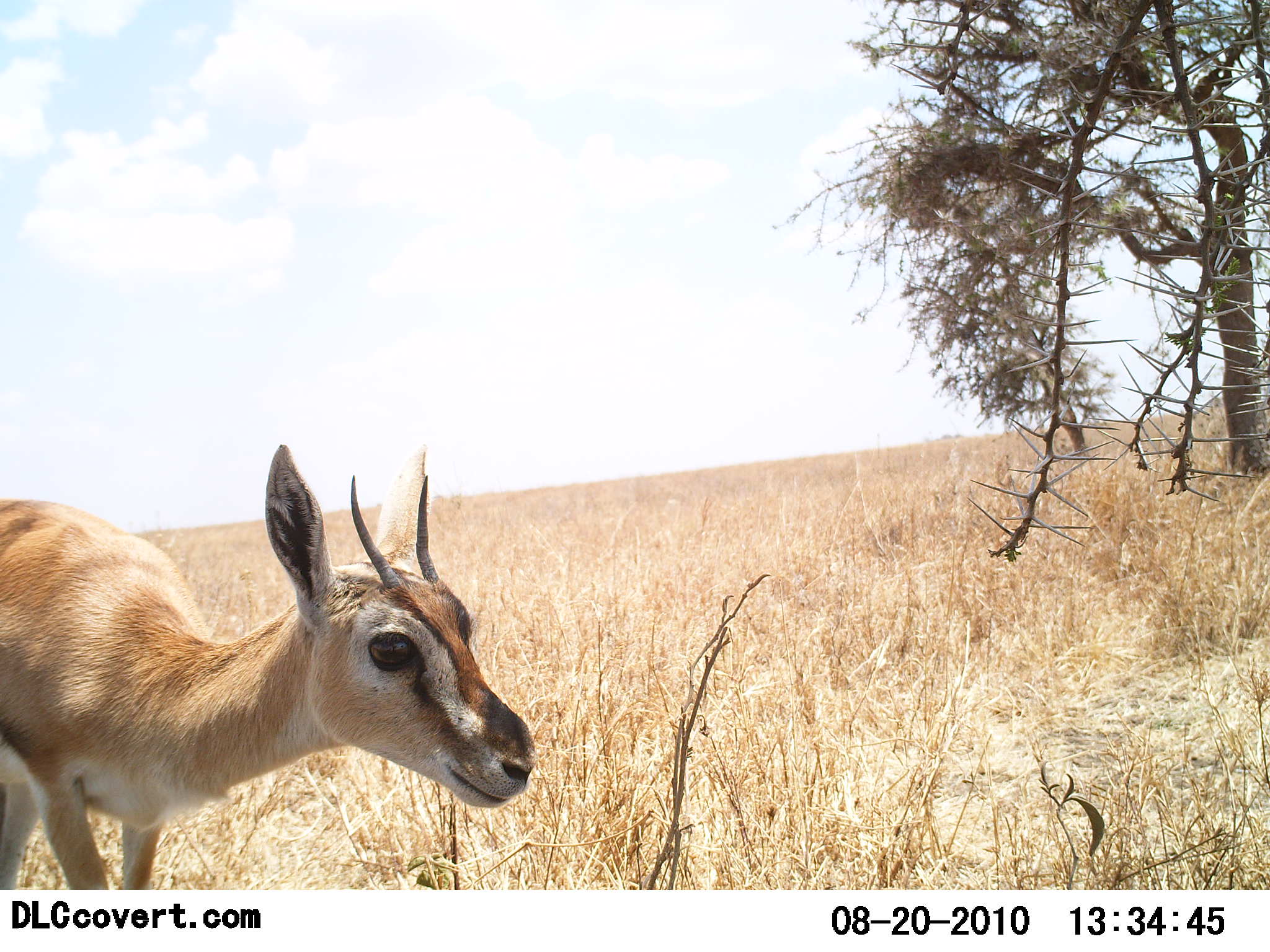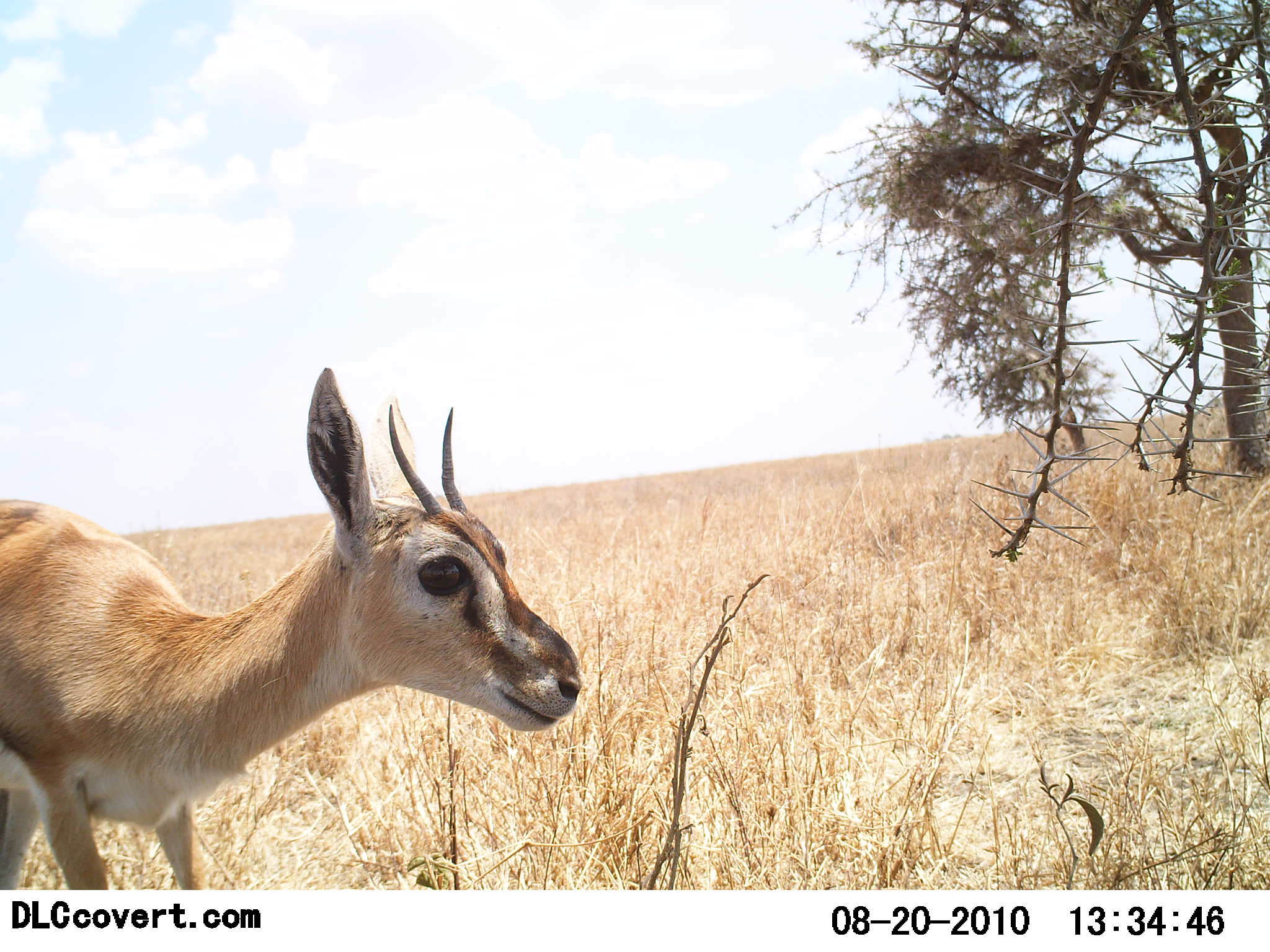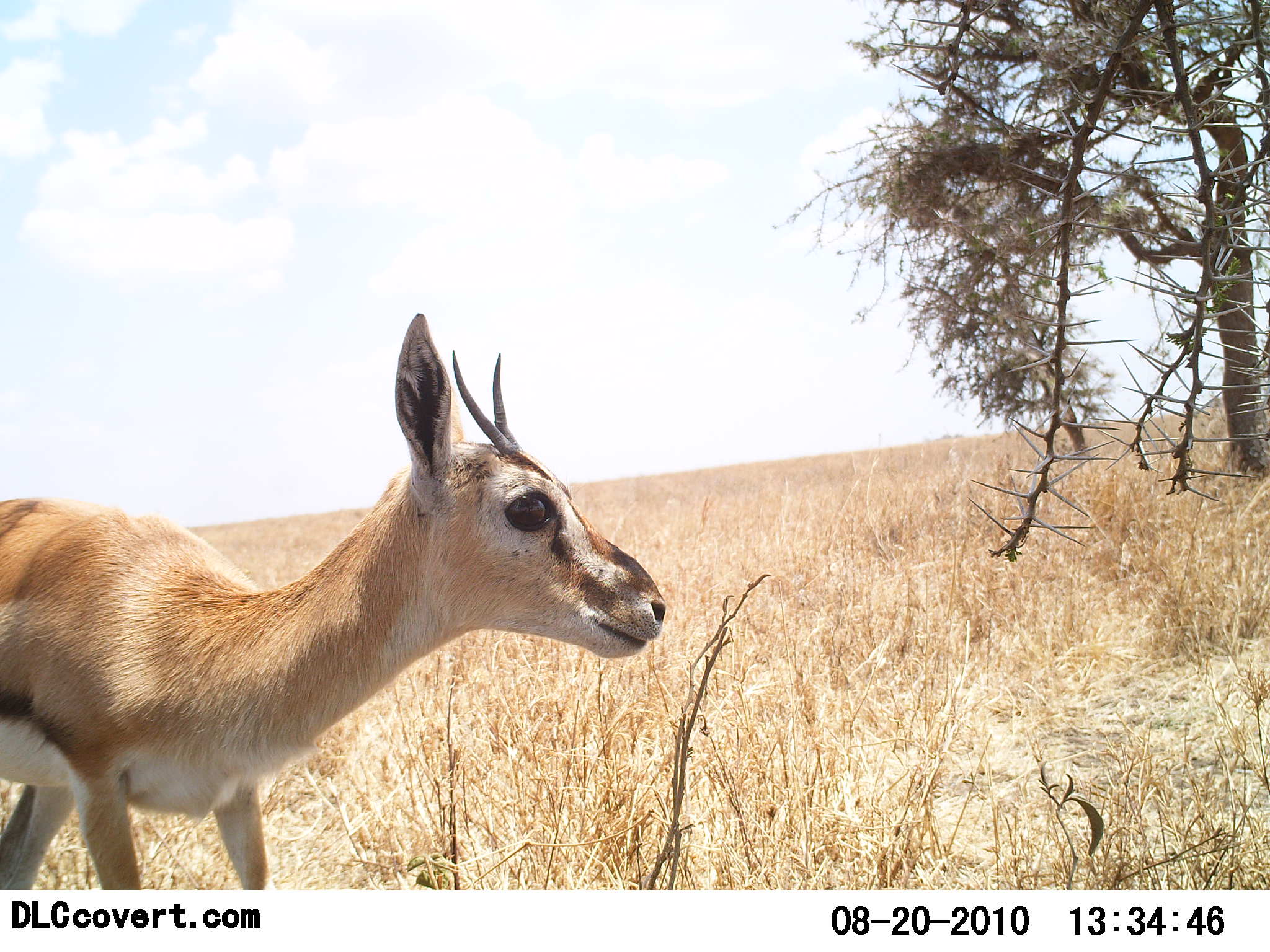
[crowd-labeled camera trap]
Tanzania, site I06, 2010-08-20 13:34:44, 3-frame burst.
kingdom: Animalia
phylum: Chordata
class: Mammalia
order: Artiodactyla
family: Bovidae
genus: Eudorcas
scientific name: Eudorcas thomsonii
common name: thomson's gazelle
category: gazellethomsons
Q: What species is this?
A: Gazellethomsons (thomson's gazelle) (Eudorcas thomsonii).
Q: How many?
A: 1.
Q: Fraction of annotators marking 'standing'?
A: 77%.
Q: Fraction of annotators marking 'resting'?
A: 0%.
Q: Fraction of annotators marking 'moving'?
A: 23%.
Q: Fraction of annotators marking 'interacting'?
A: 0%.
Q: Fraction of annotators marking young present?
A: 15%.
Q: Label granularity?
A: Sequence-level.